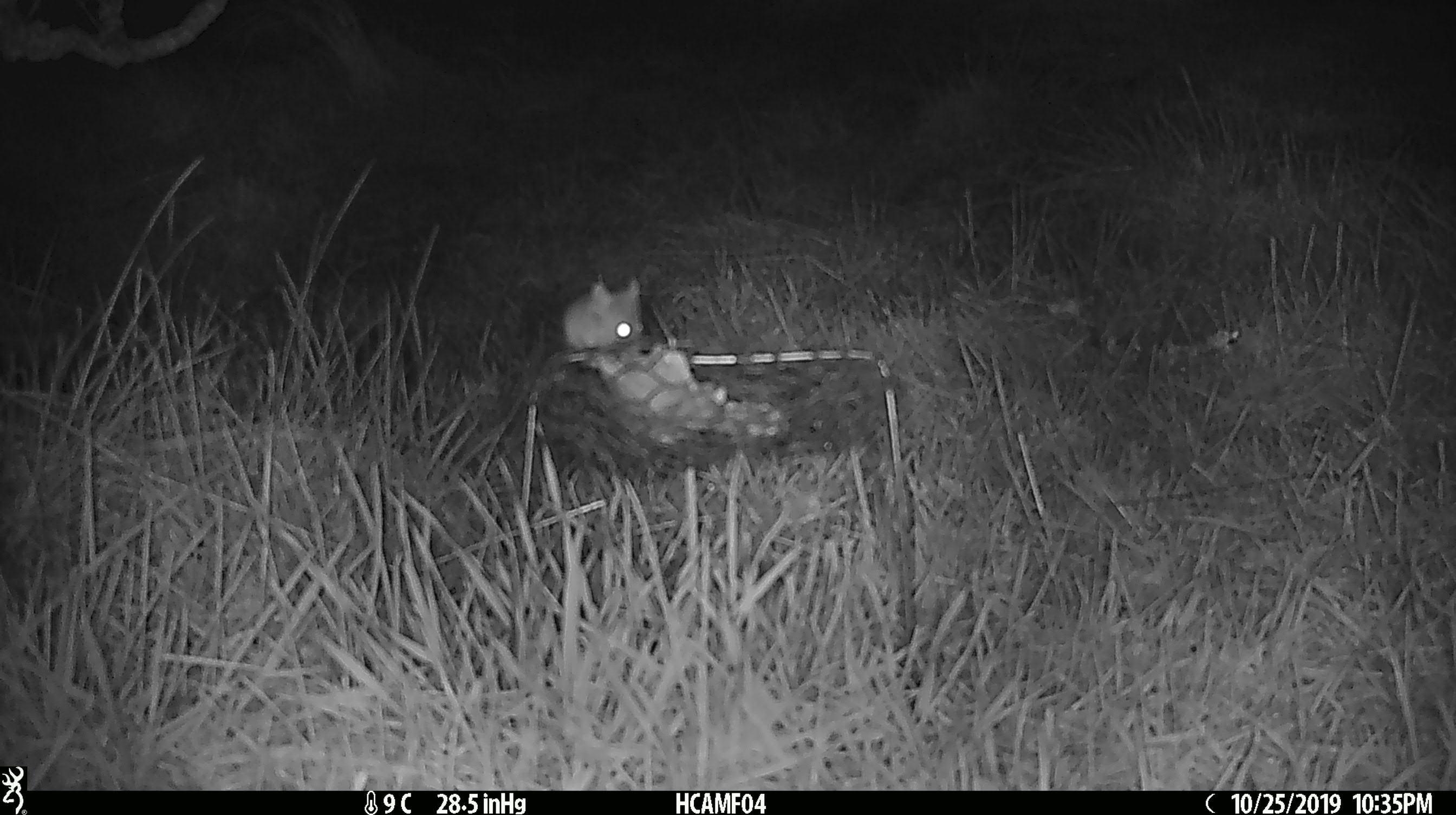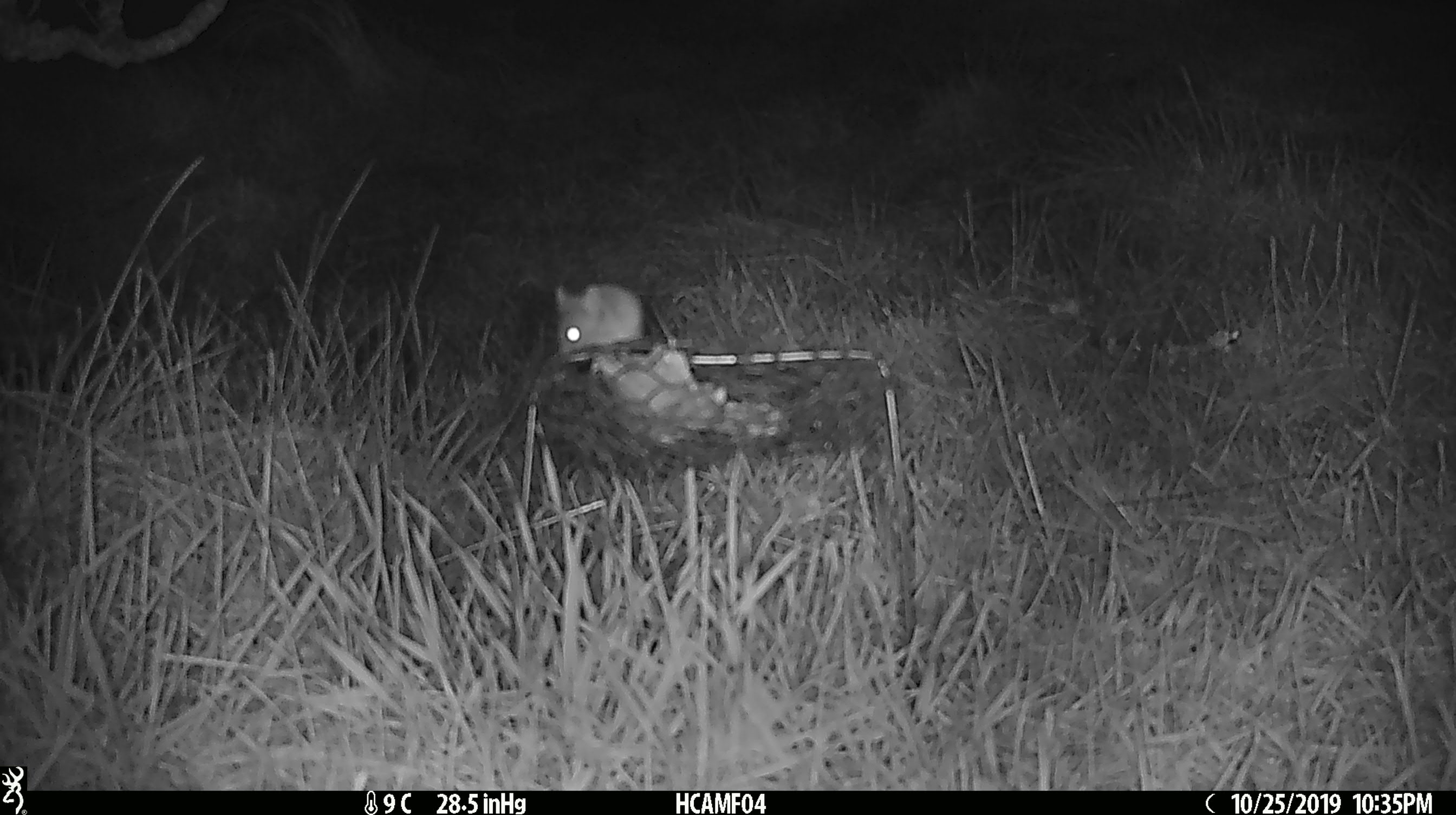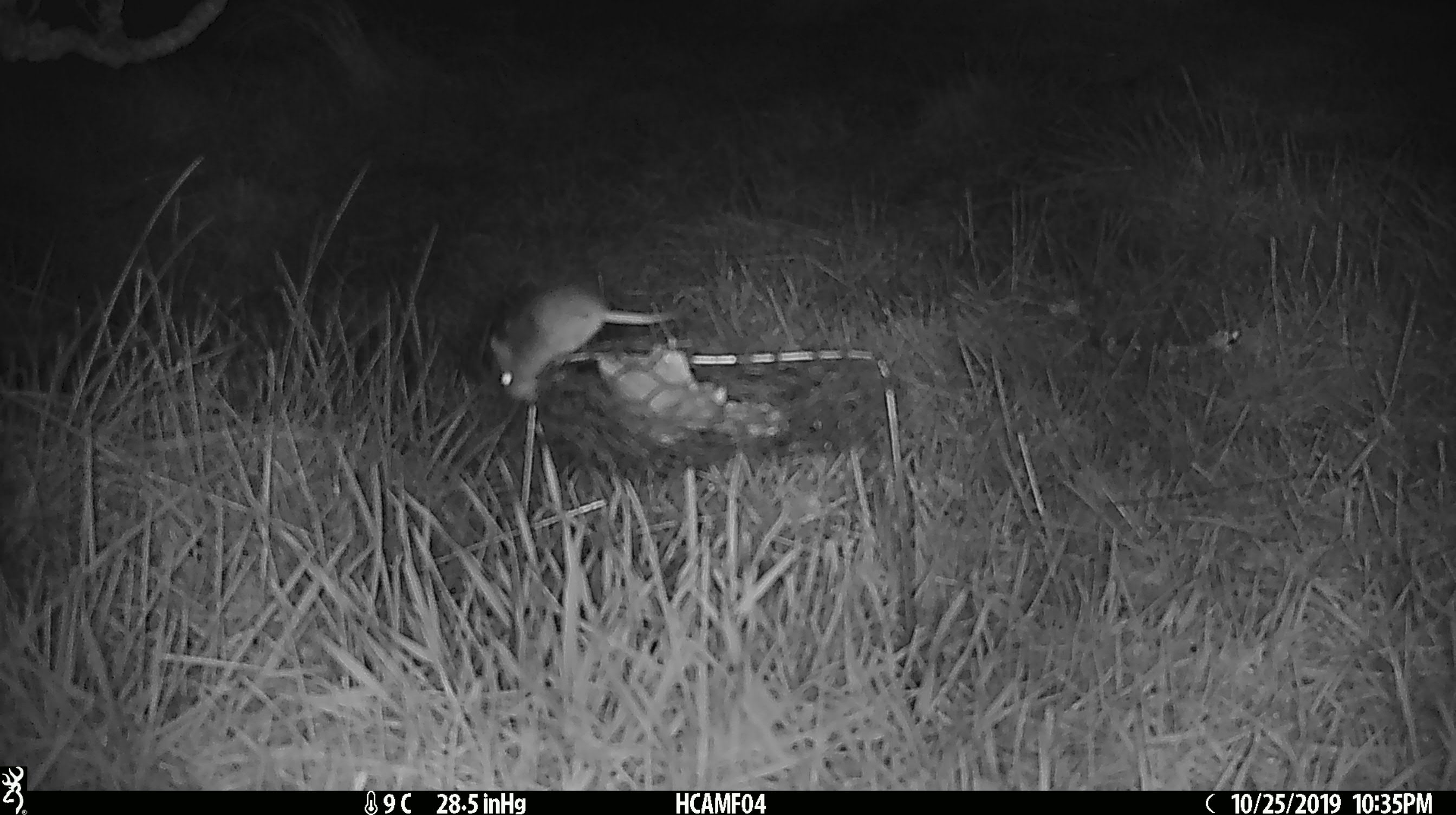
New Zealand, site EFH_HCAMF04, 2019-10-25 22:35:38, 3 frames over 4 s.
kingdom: Animalia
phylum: Chordata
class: Mammalia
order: Rodentia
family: Muridae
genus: Mus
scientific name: Mus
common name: mouse